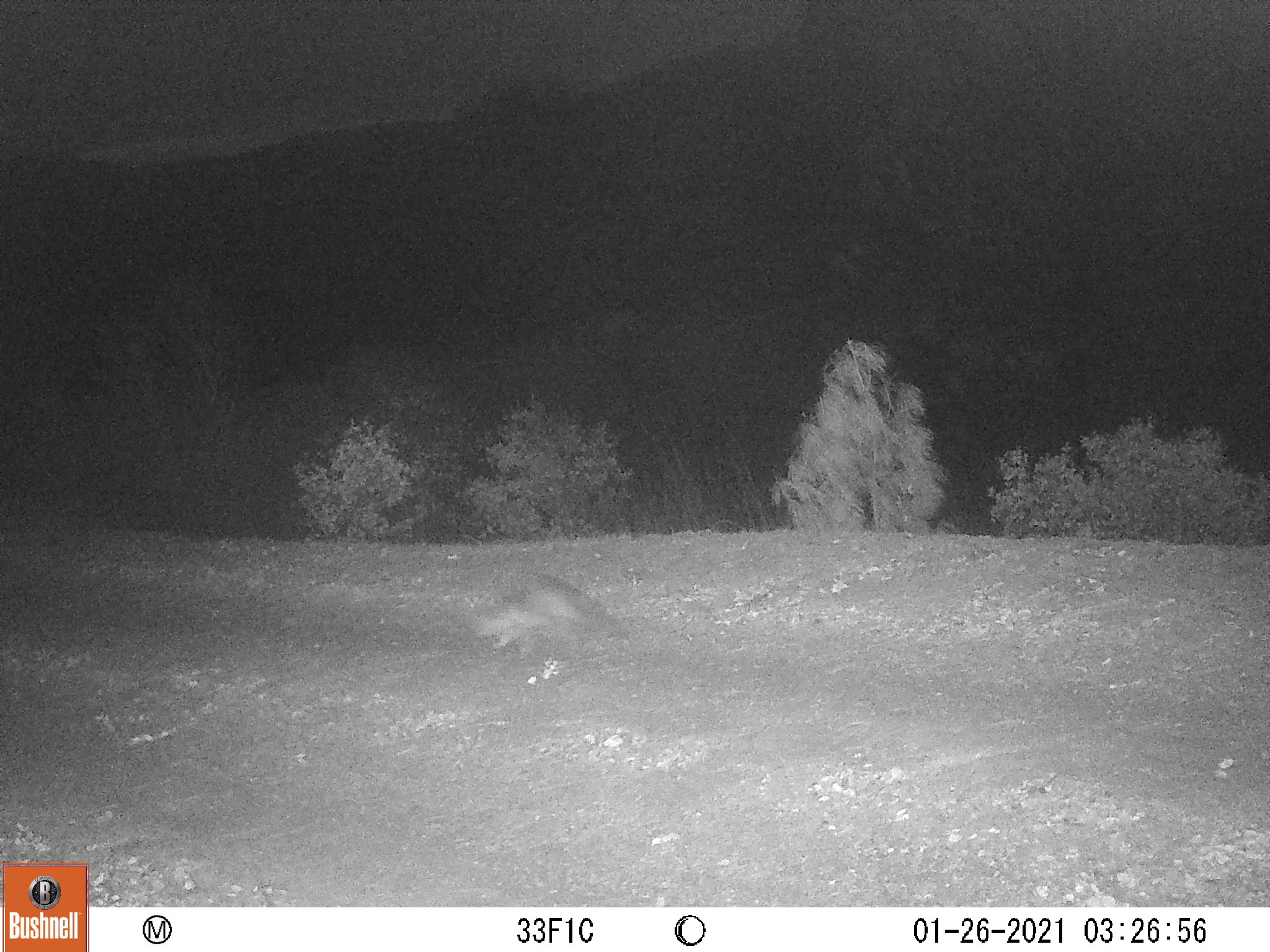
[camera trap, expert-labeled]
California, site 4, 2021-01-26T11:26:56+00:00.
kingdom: Animalia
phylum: Chordata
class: Mammalia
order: Carnivora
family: Canidae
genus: Urocyon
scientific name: Urocyon cinereoargenteus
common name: gray fox